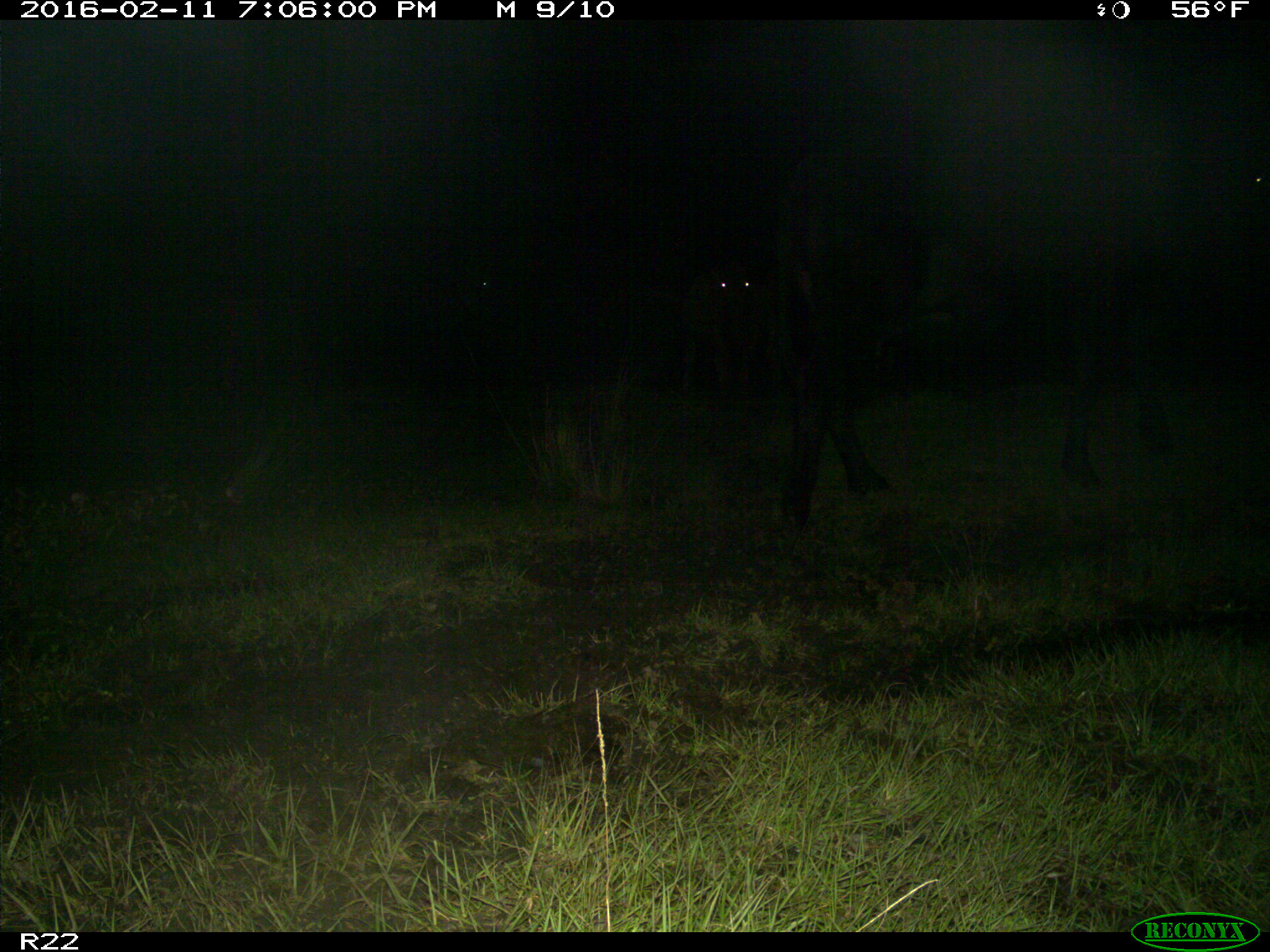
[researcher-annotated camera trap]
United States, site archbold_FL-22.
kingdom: Animalia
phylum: Chordata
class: Mammalia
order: Artiodactyla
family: Bovidae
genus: Bos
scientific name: Bos taurus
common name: domestic cow